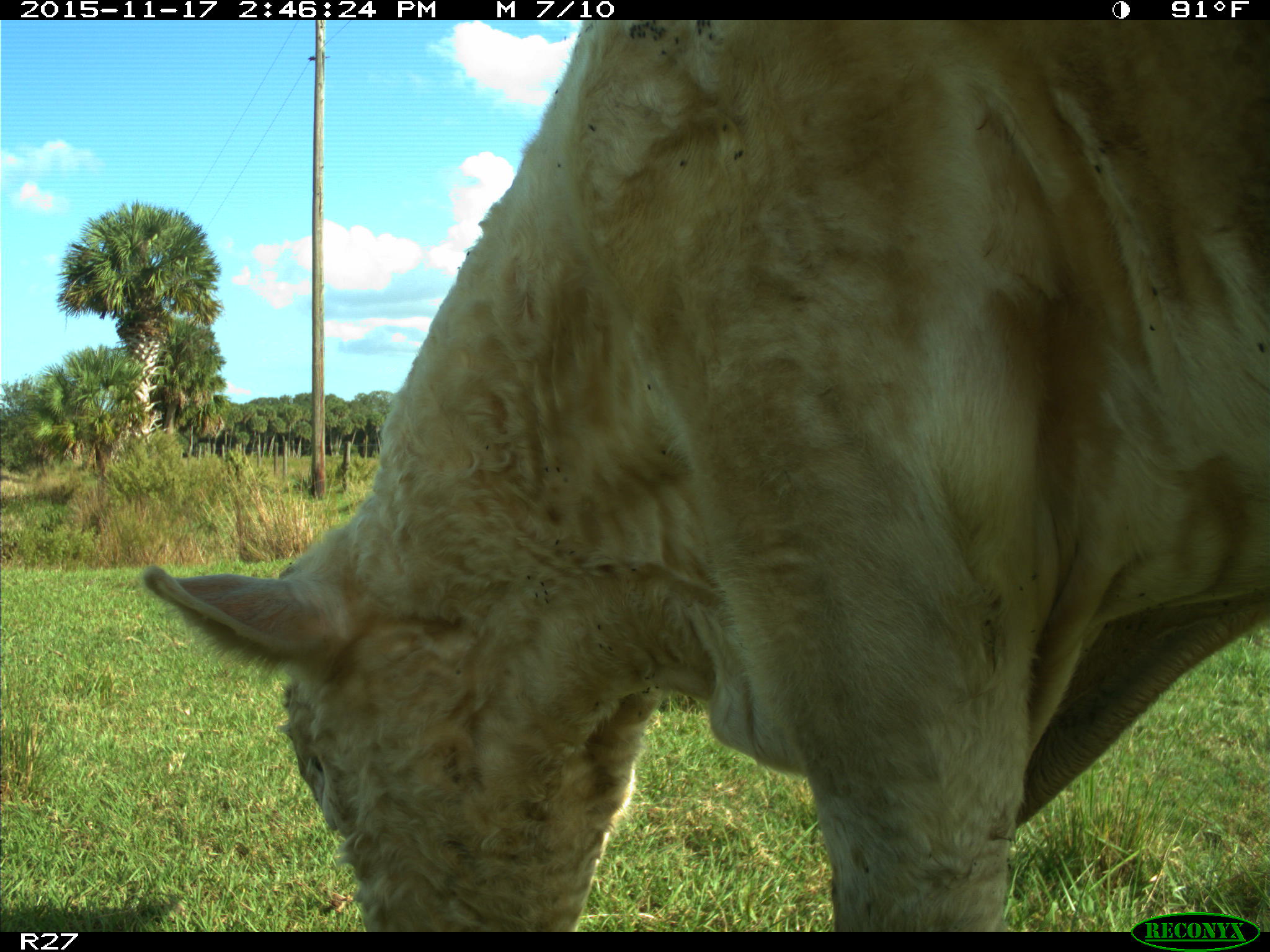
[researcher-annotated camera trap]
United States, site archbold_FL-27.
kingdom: Animalia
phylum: Chordata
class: Mammalia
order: Artiodactyla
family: Bovidae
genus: Bos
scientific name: Bos taurus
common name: domestic cow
Bos taurus (domestic cow).